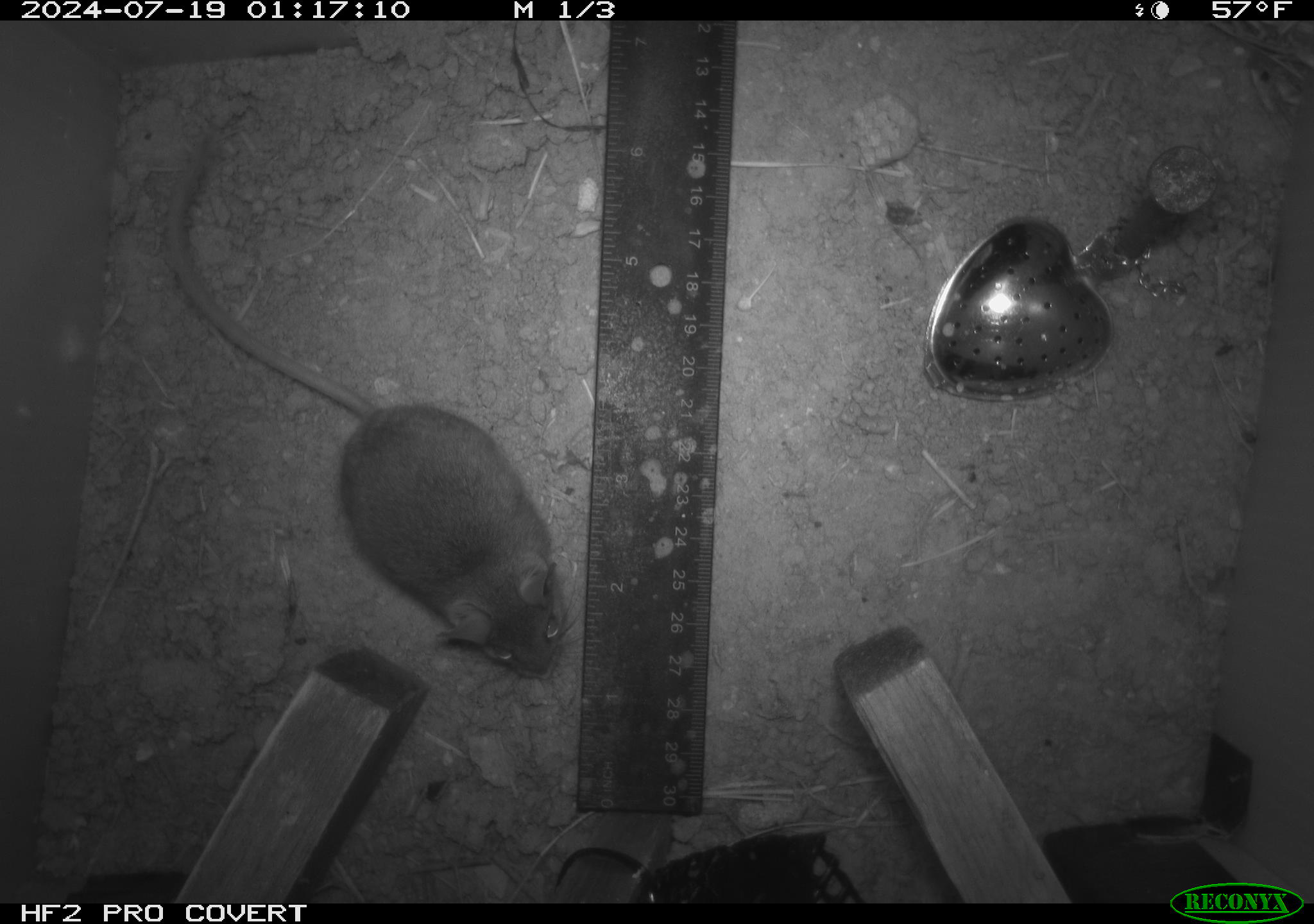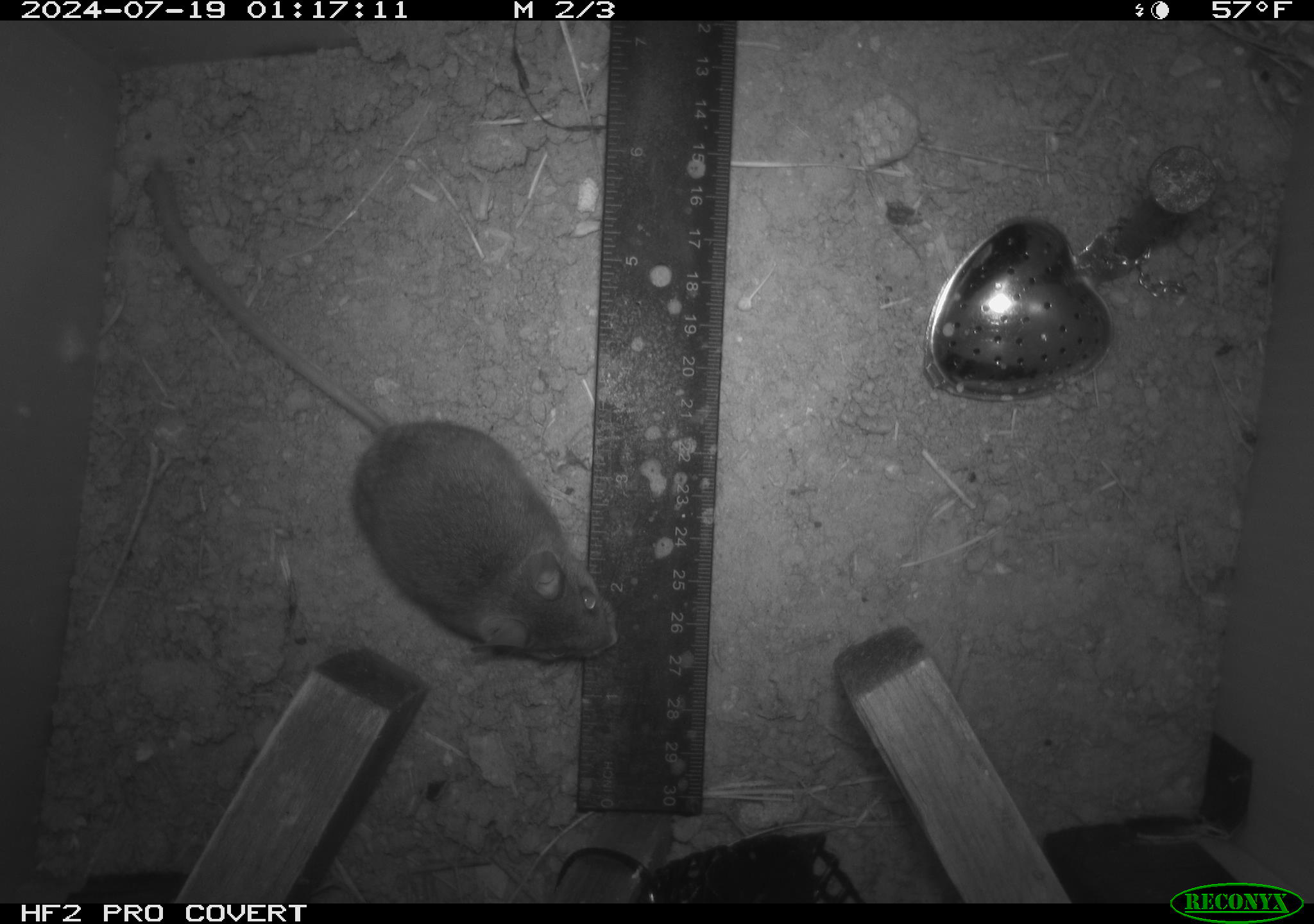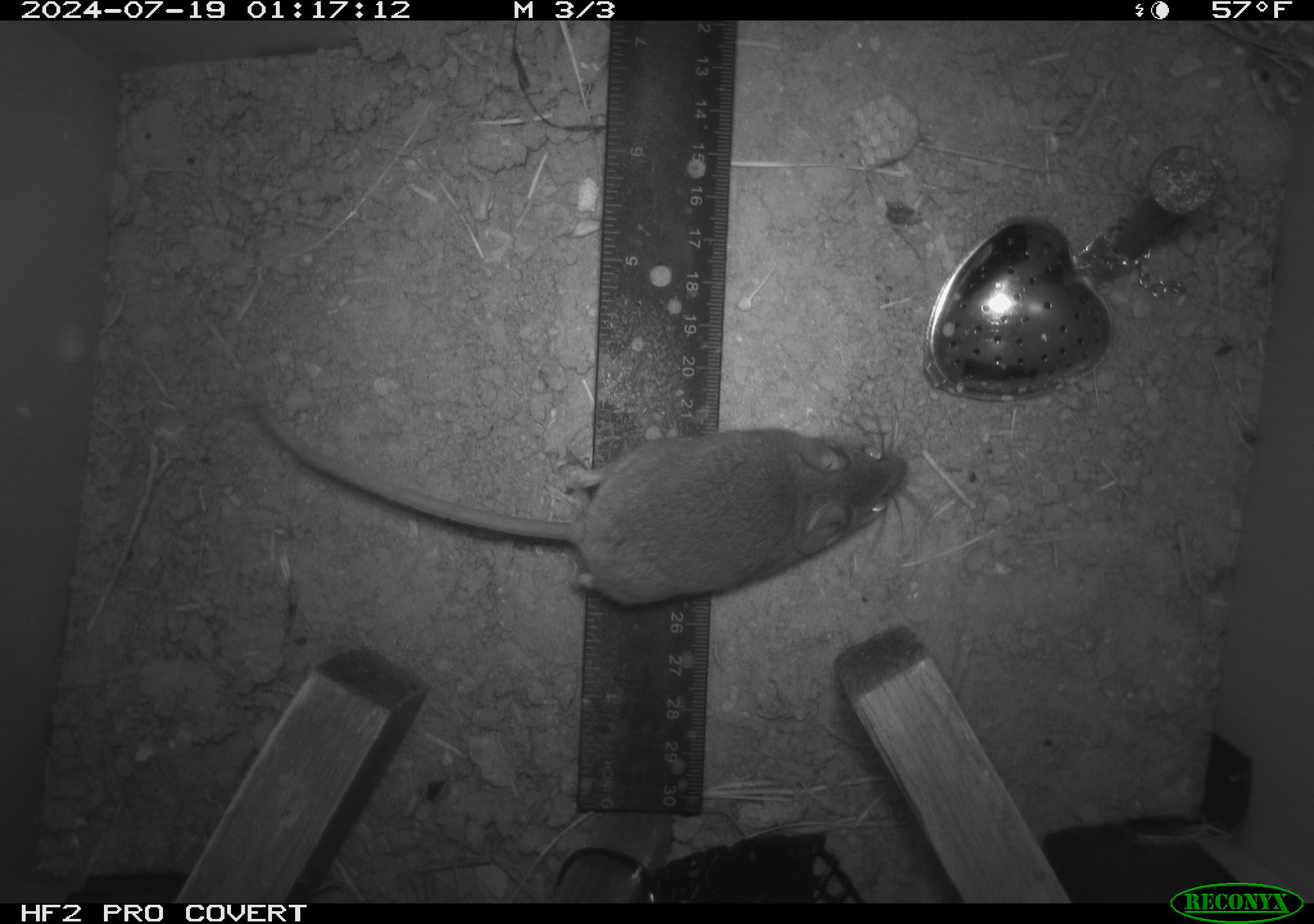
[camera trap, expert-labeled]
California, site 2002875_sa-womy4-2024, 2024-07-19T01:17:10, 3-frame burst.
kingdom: Animalia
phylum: Chordata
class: Mammalia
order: Rodentia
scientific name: Rodentia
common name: mouse species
Mouse species (Rodentia).